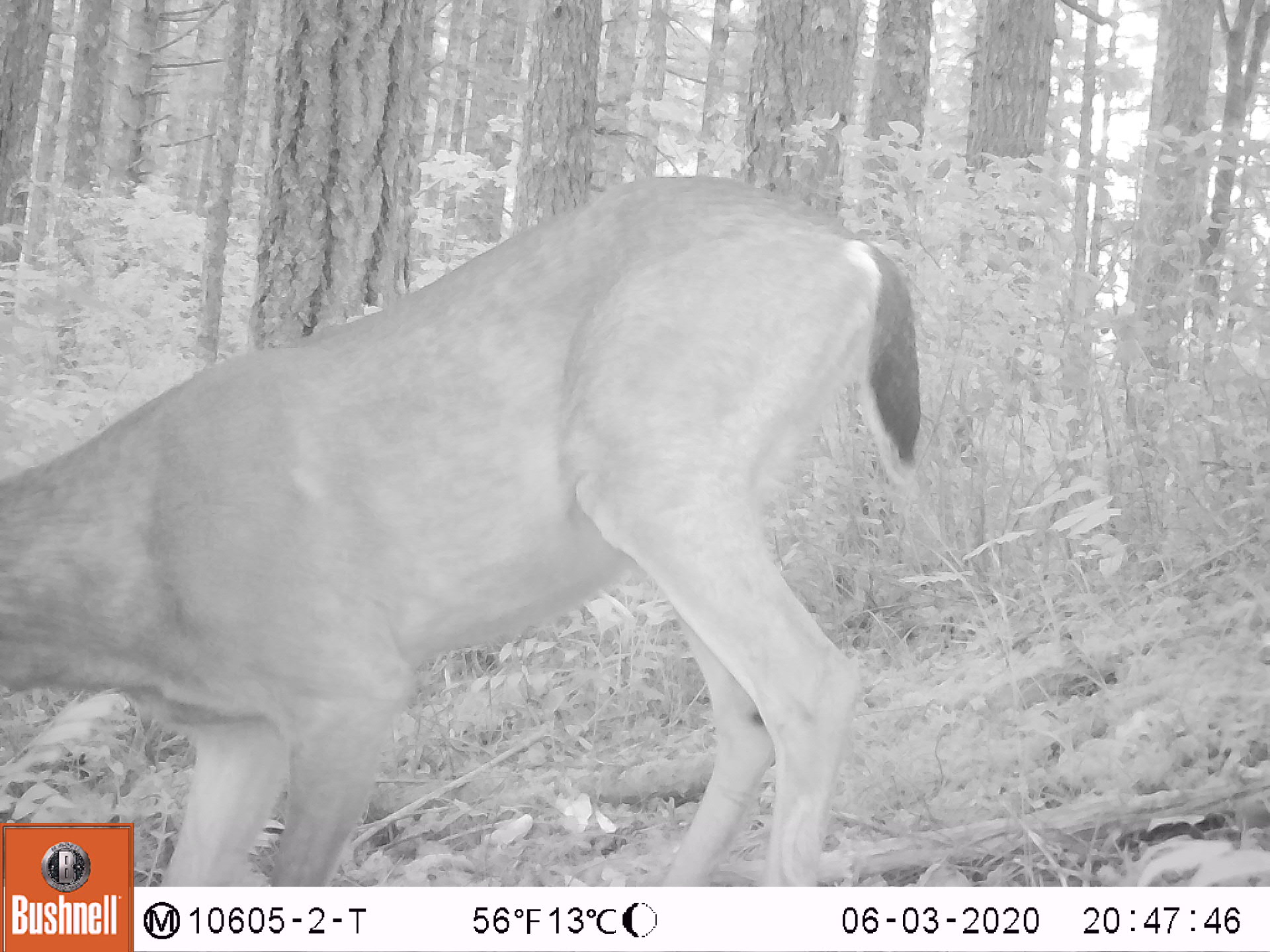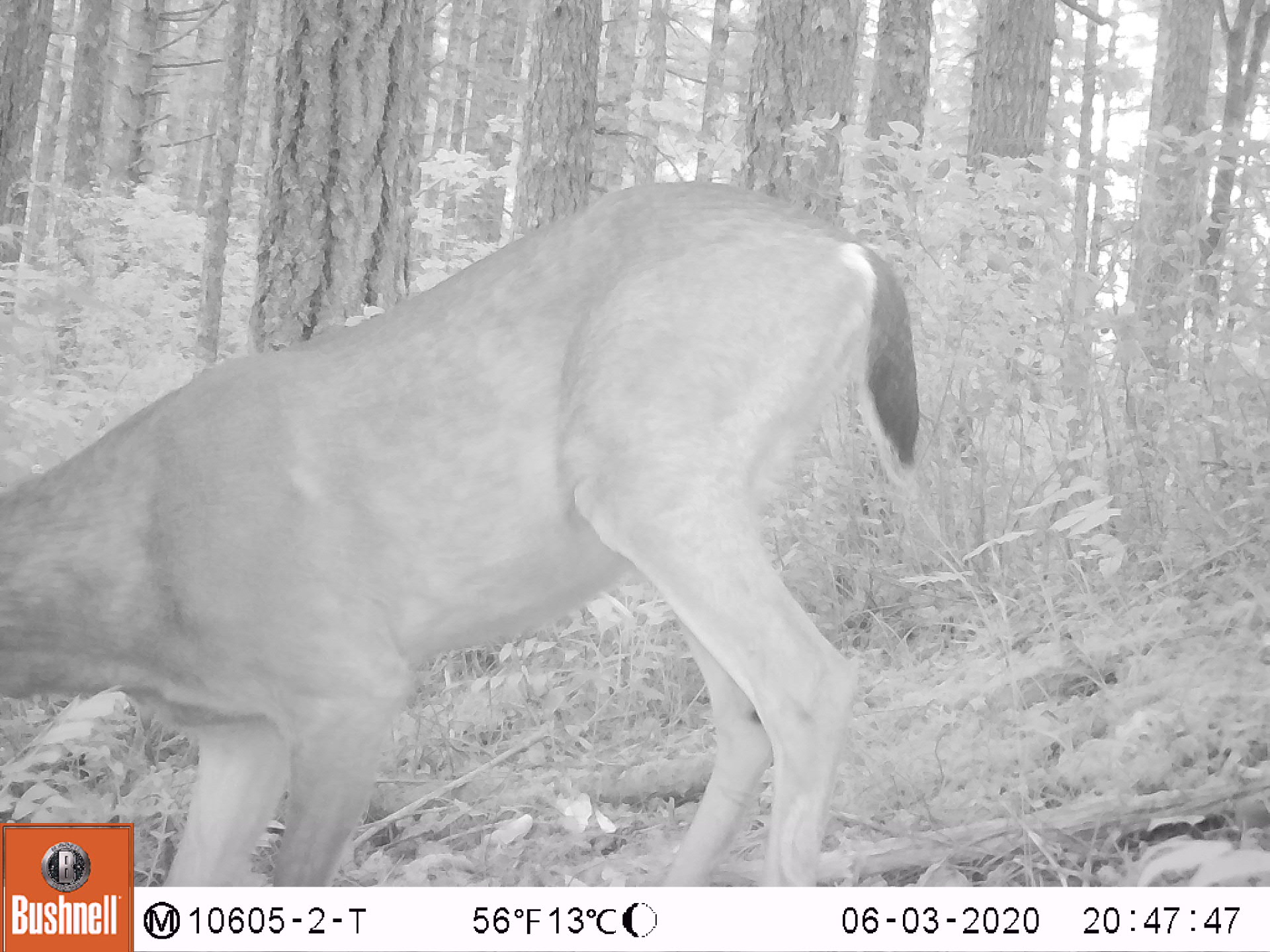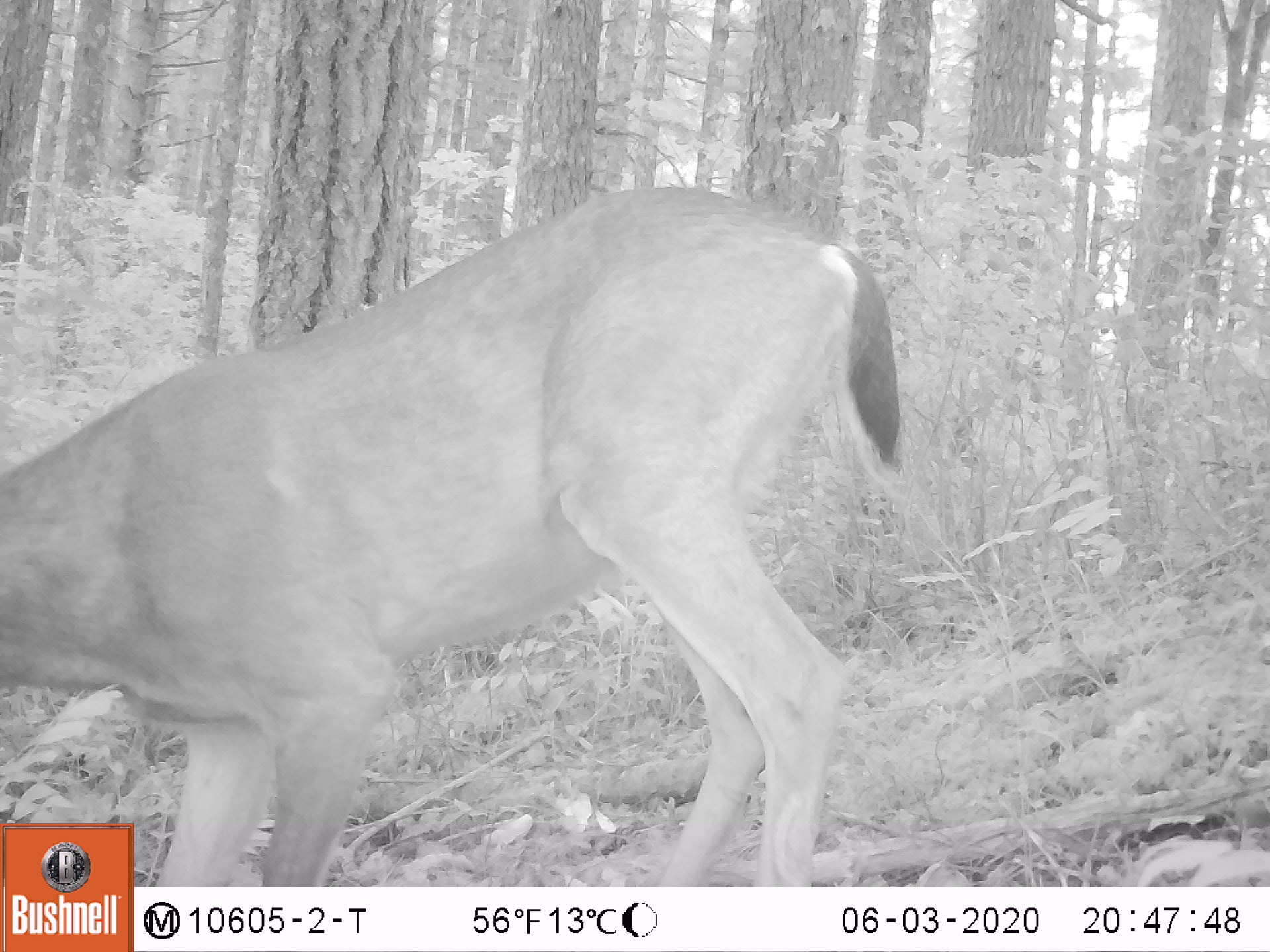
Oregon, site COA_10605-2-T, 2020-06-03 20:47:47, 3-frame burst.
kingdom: Animalia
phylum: Chordata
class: Mammalia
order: Artiodactyla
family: Cervidae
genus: Odocoileus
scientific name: Odocoileus hemionus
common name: black-tailed deer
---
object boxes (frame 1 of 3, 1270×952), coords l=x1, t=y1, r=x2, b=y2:
black-tailed deer: l=0, t=164, r=933, b=818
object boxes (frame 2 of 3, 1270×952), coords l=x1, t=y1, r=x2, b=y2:
black-tailed deer: l=3, t=166, r=931, b=816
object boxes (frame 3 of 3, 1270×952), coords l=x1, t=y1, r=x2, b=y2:
black-tailed deer: l=3, t=170, r=909, b=823